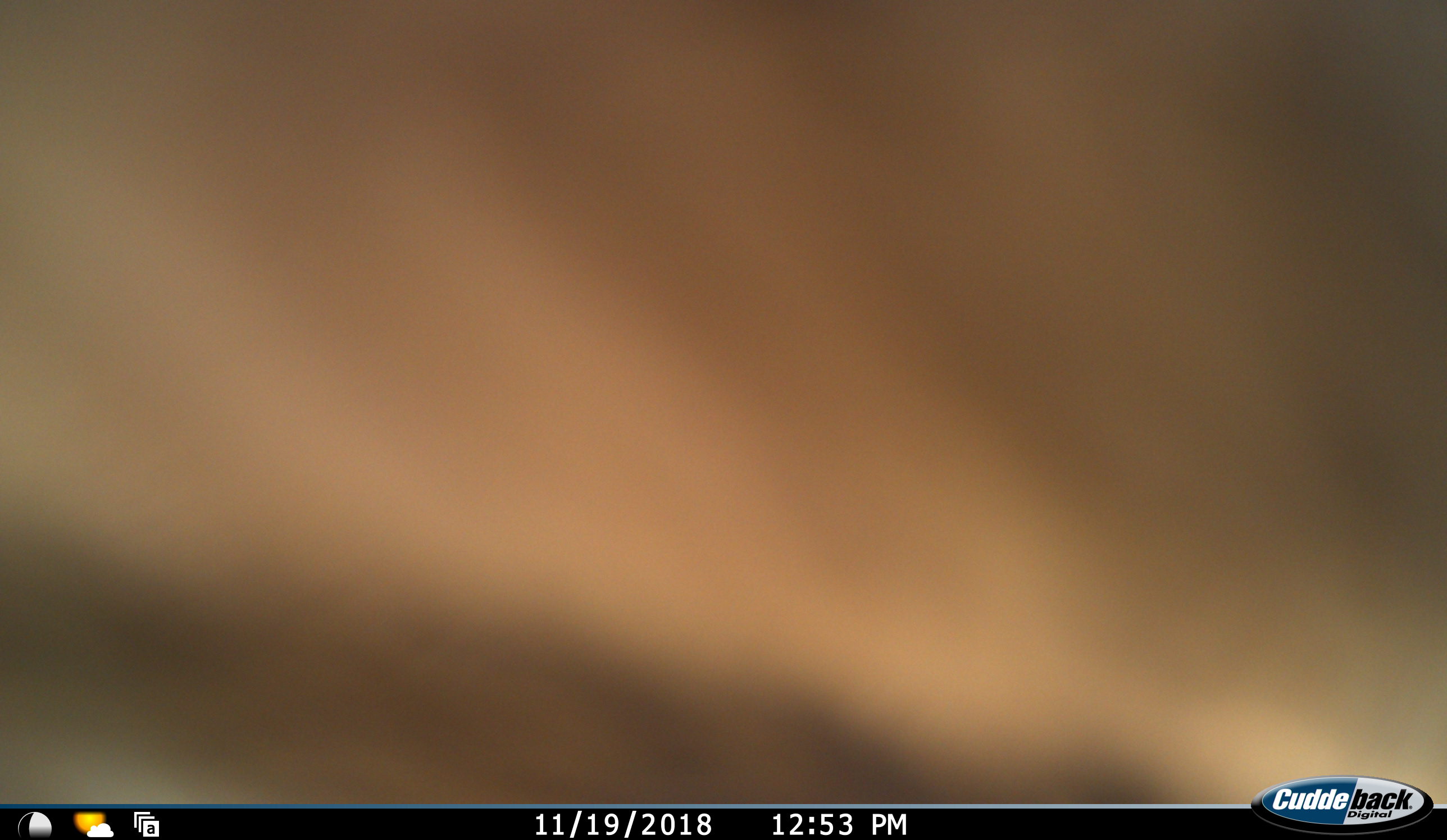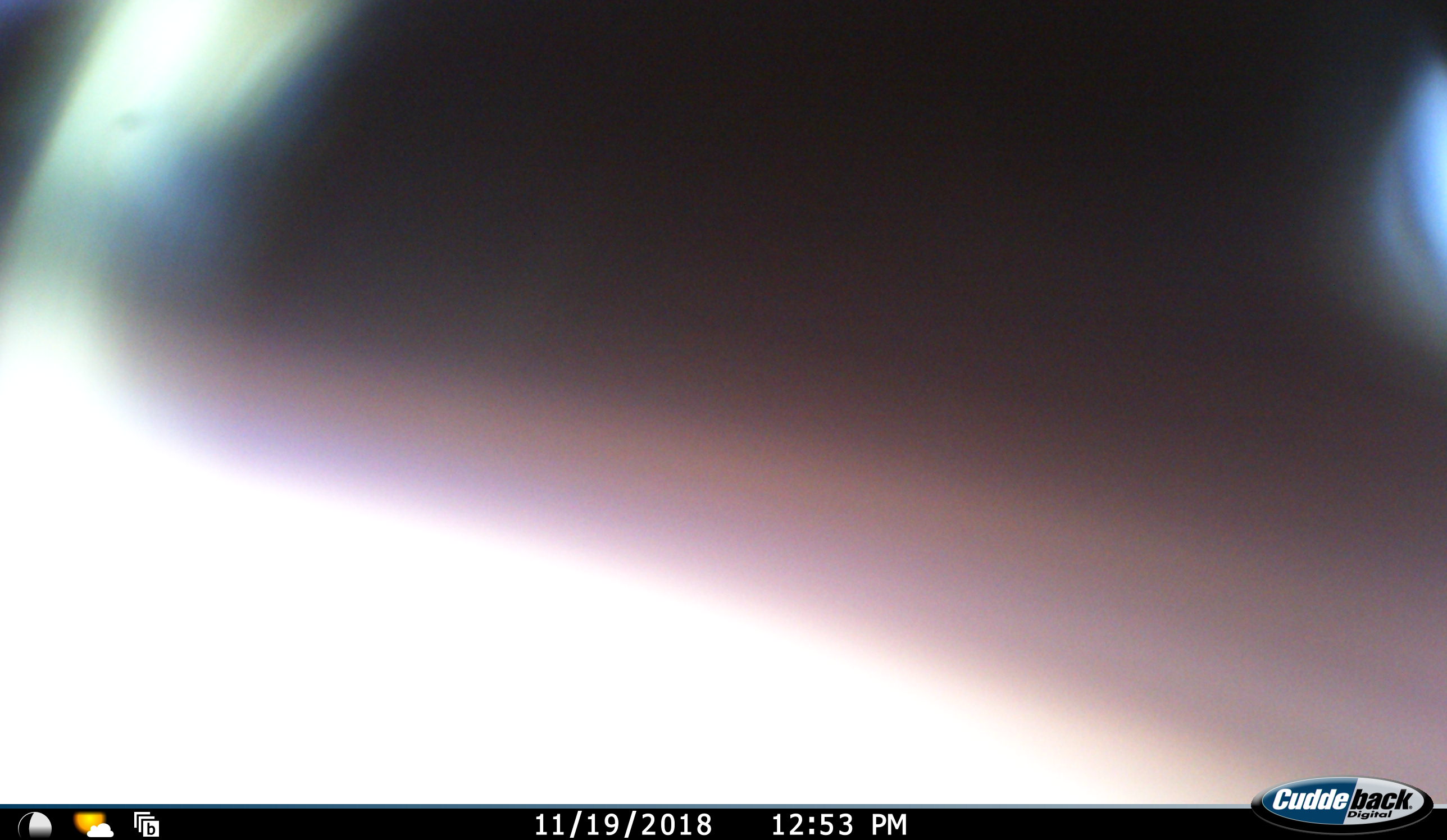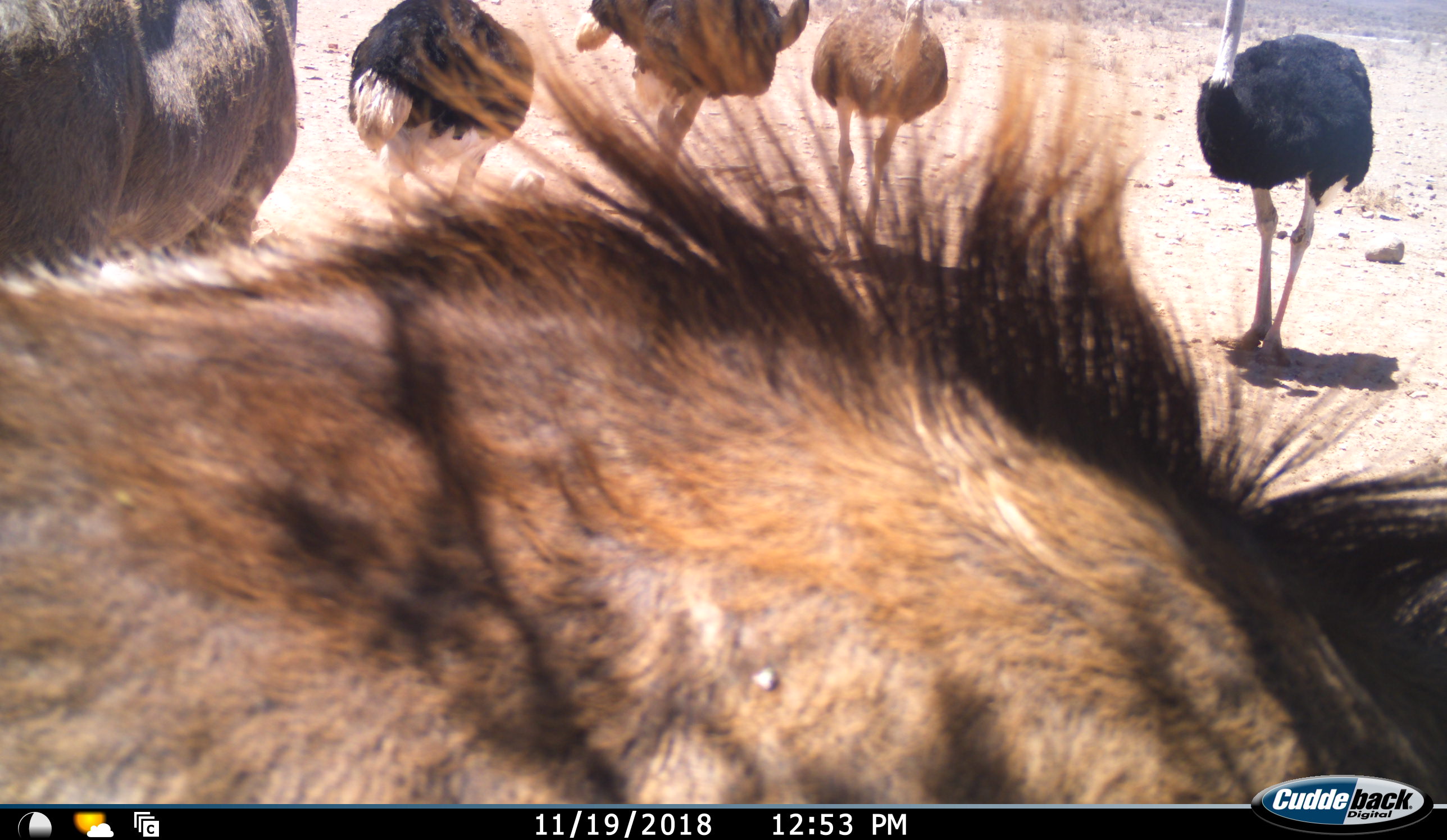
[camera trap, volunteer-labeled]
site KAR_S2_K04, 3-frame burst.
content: unidentified animal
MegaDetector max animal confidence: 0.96